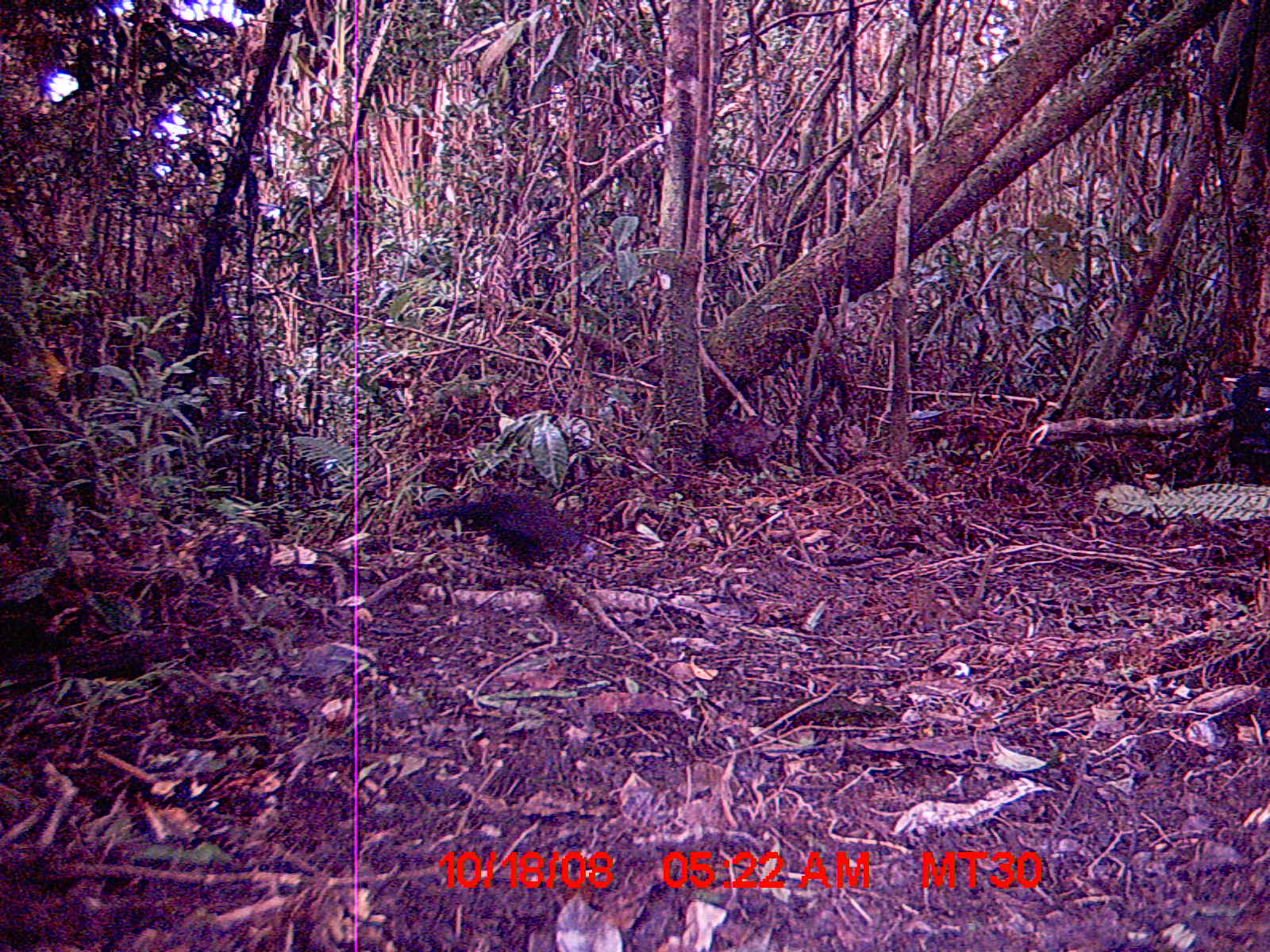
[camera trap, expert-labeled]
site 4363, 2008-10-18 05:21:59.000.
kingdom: Animalia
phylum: Chordata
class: Aves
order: Cuculiformes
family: Cuculidae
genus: Coua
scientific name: Coua serriana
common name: red-breasted coua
Coua serriana (red-breasted coua), count 1.